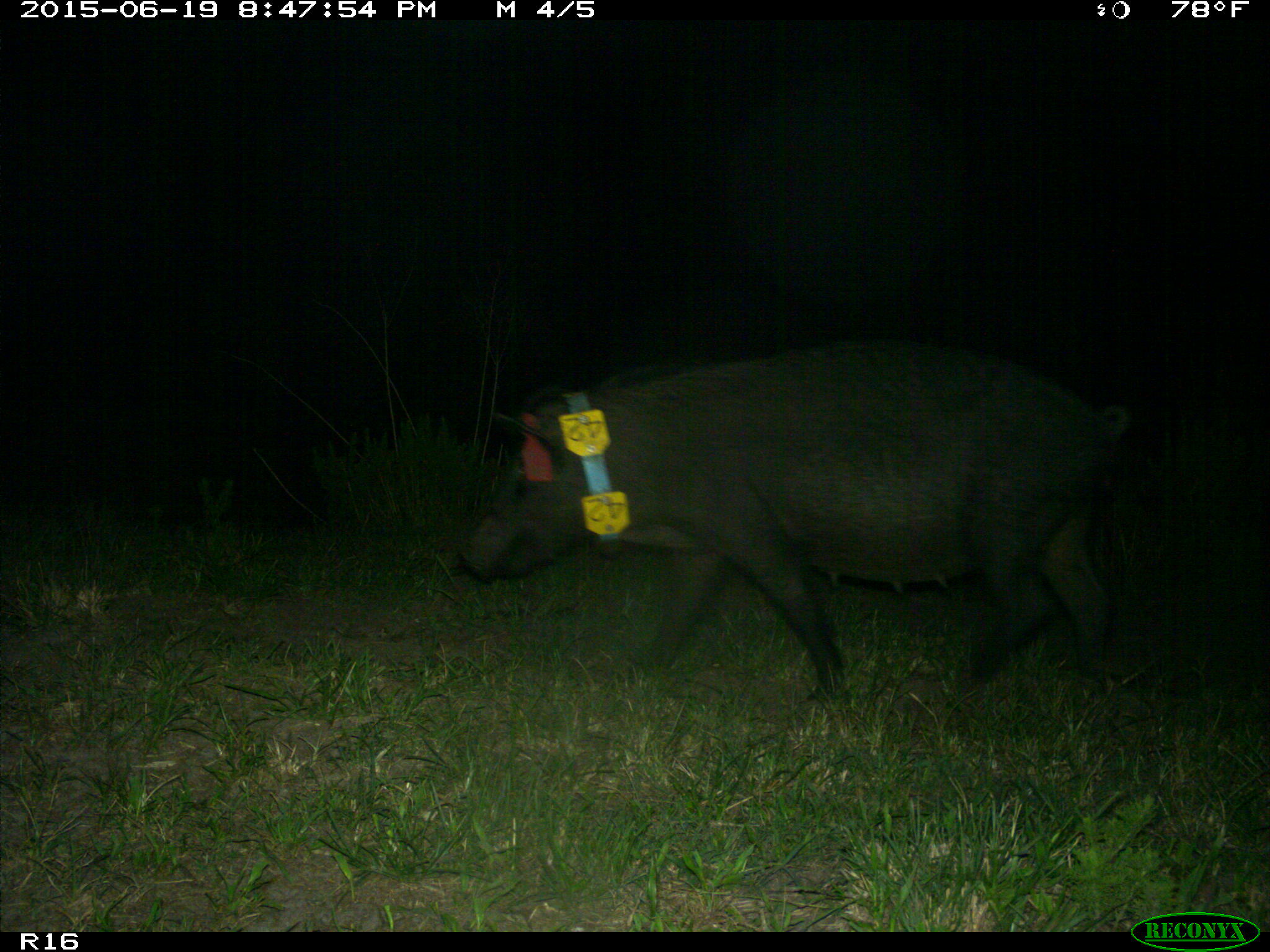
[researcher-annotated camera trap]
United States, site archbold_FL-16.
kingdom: Animalia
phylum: Chordata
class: Mammalia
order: Artiodactyla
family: Suidae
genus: Sus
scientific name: Sus scrofa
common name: wild boar